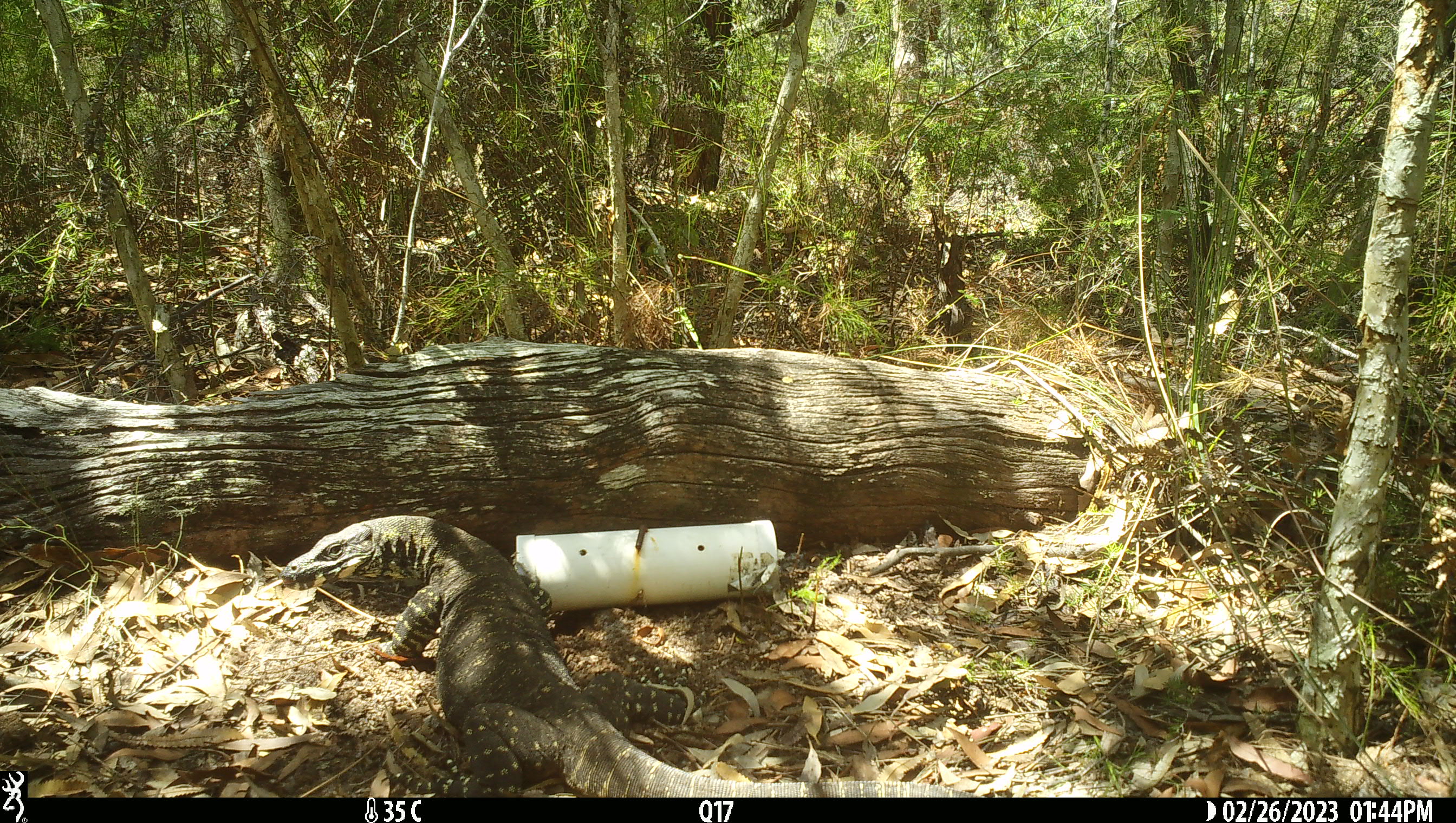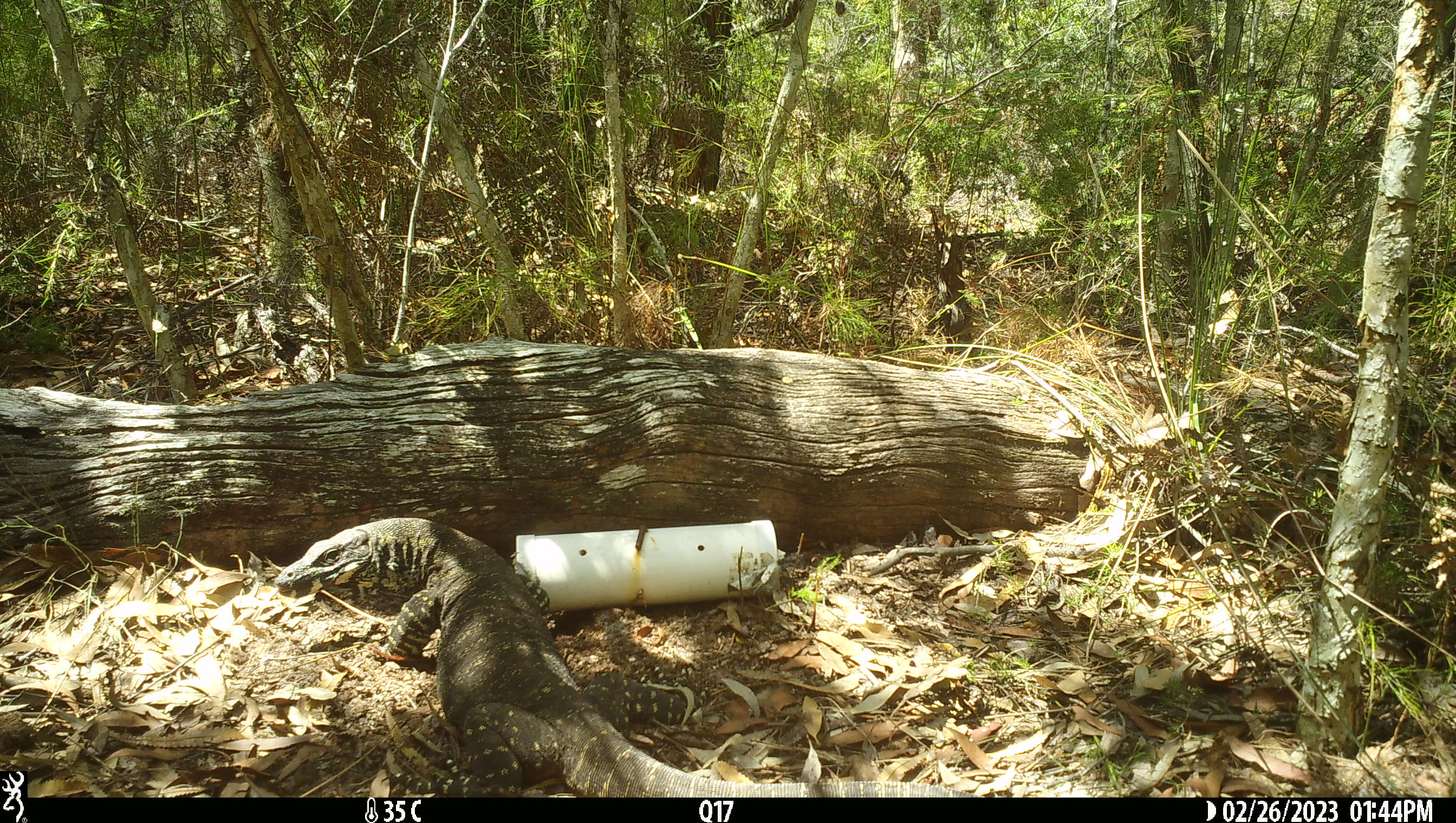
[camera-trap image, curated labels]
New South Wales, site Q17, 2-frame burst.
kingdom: Animalia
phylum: Chordata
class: Reptilia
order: Squamata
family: Varanidae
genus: Varanus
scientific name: Varanus varius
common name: lace monitor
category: goanna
Goanna (lace monitor) (Varanus varius).